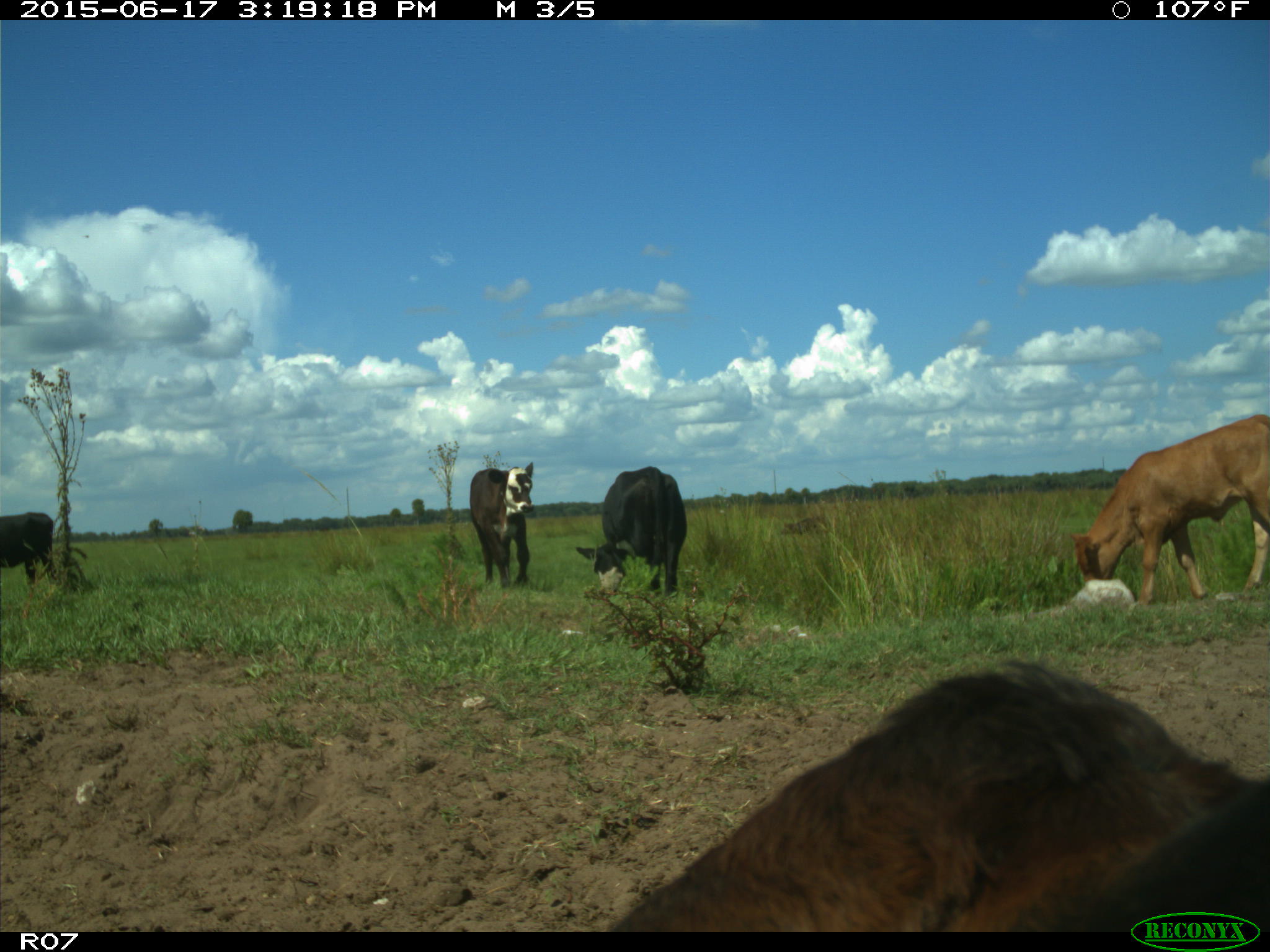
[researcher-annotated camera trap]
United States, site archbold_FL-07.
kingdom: Animalia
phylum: Chordata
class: Mammalia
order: Artiodactyla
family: Bovidae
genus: Bos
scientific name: Bos taurus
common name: domestic cow